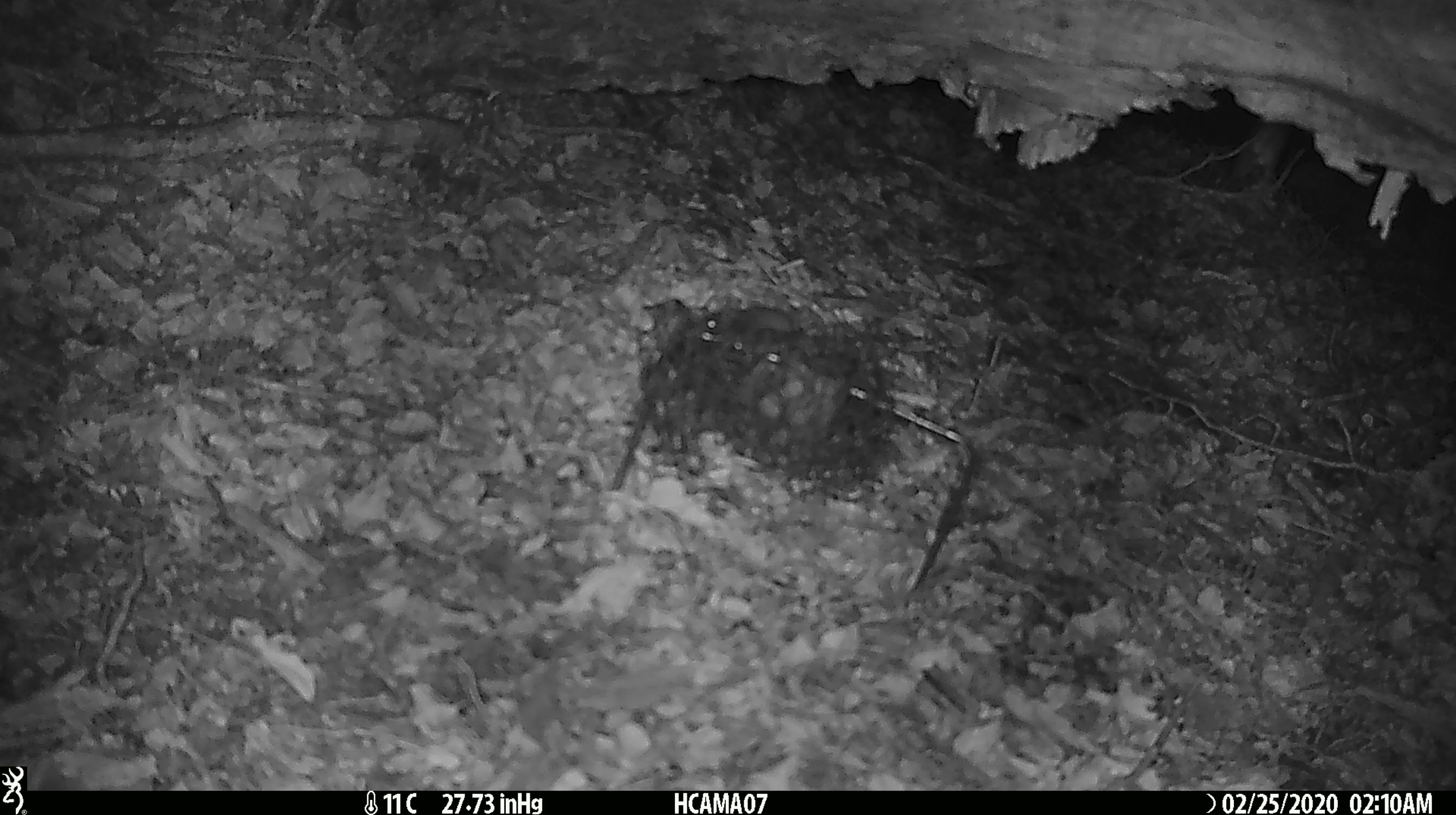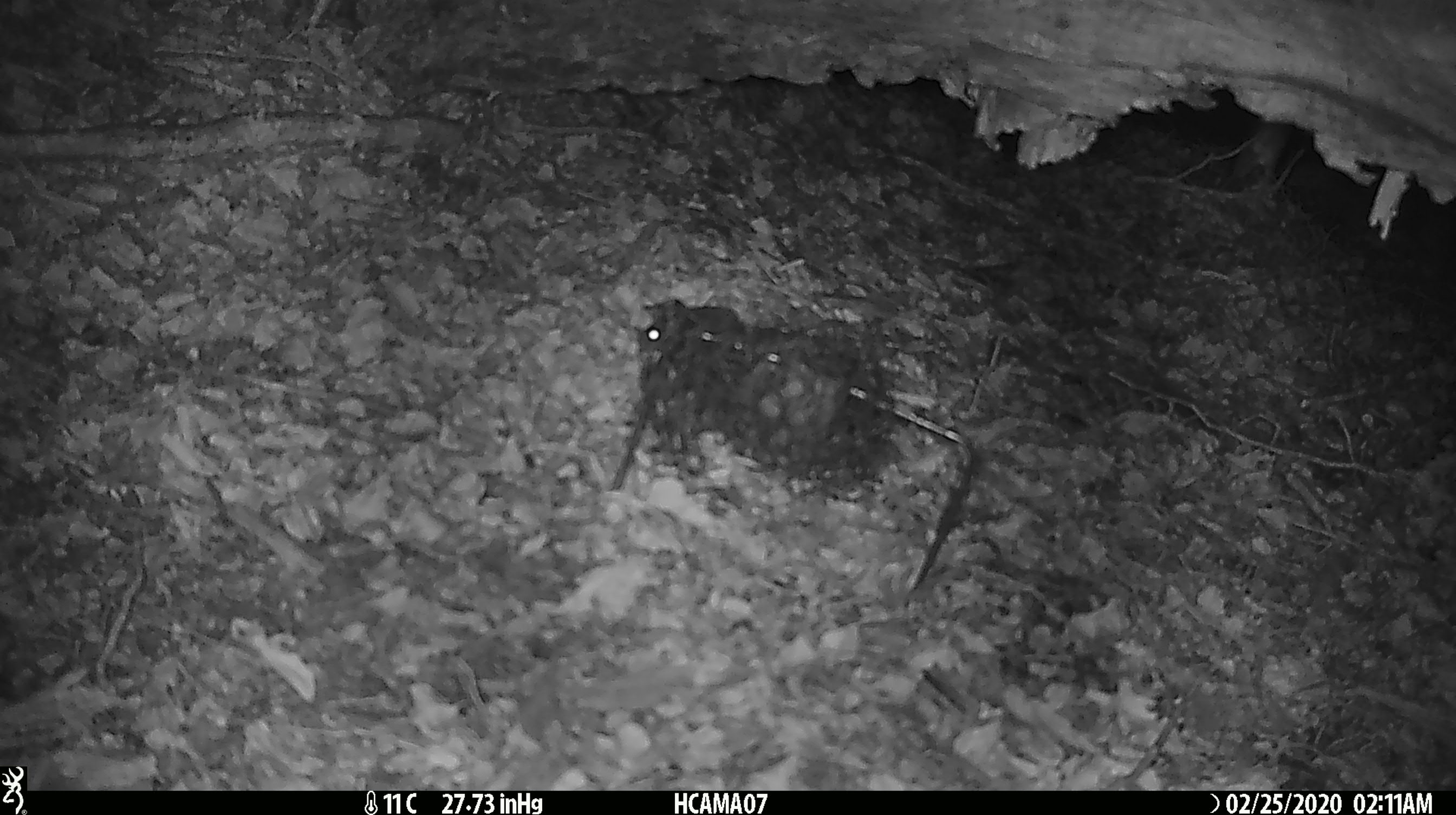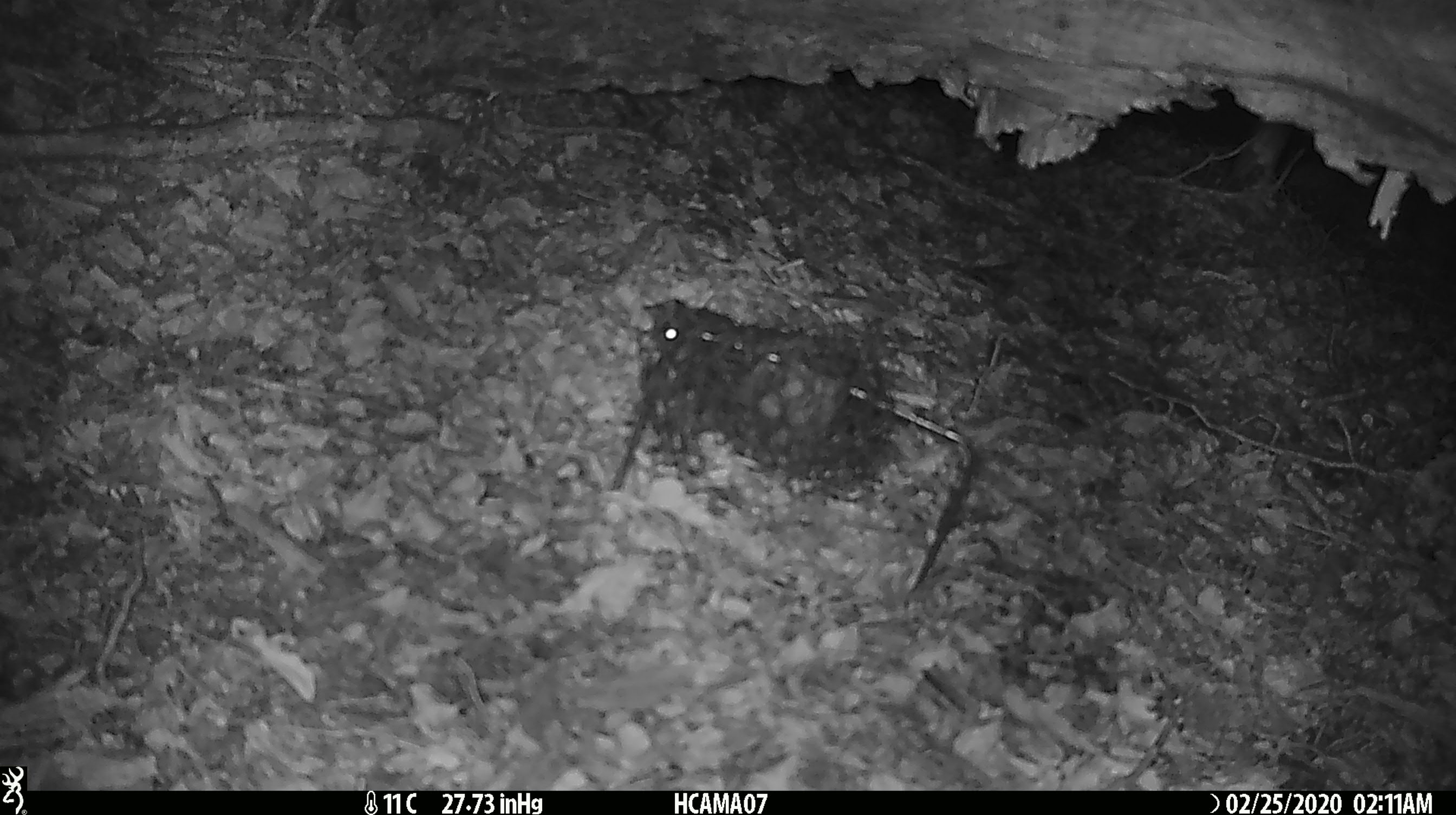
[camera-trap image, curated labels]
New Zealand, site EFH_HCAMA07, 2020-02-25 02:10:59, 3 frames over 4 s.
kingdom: Animalia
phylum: Chordata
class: Mammalia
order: Rodentia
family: Muridae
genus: Mus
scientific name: Mus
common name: mouse